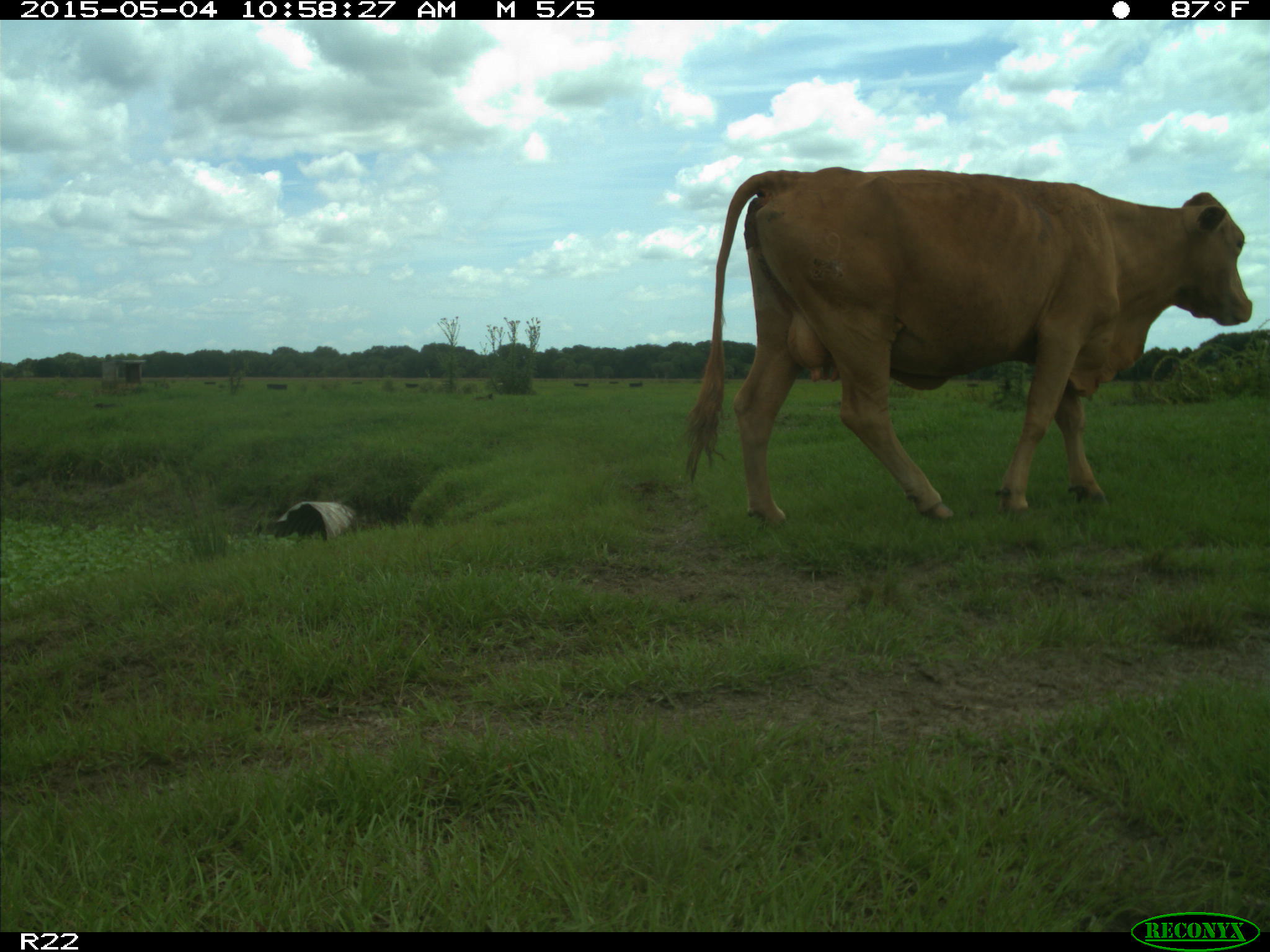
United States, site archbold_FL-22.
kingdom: Animalia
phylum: Chordata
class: Mammalia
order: Artiodactyla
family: Bovidae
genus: Bos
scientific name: Bos taurus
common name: domestic cow